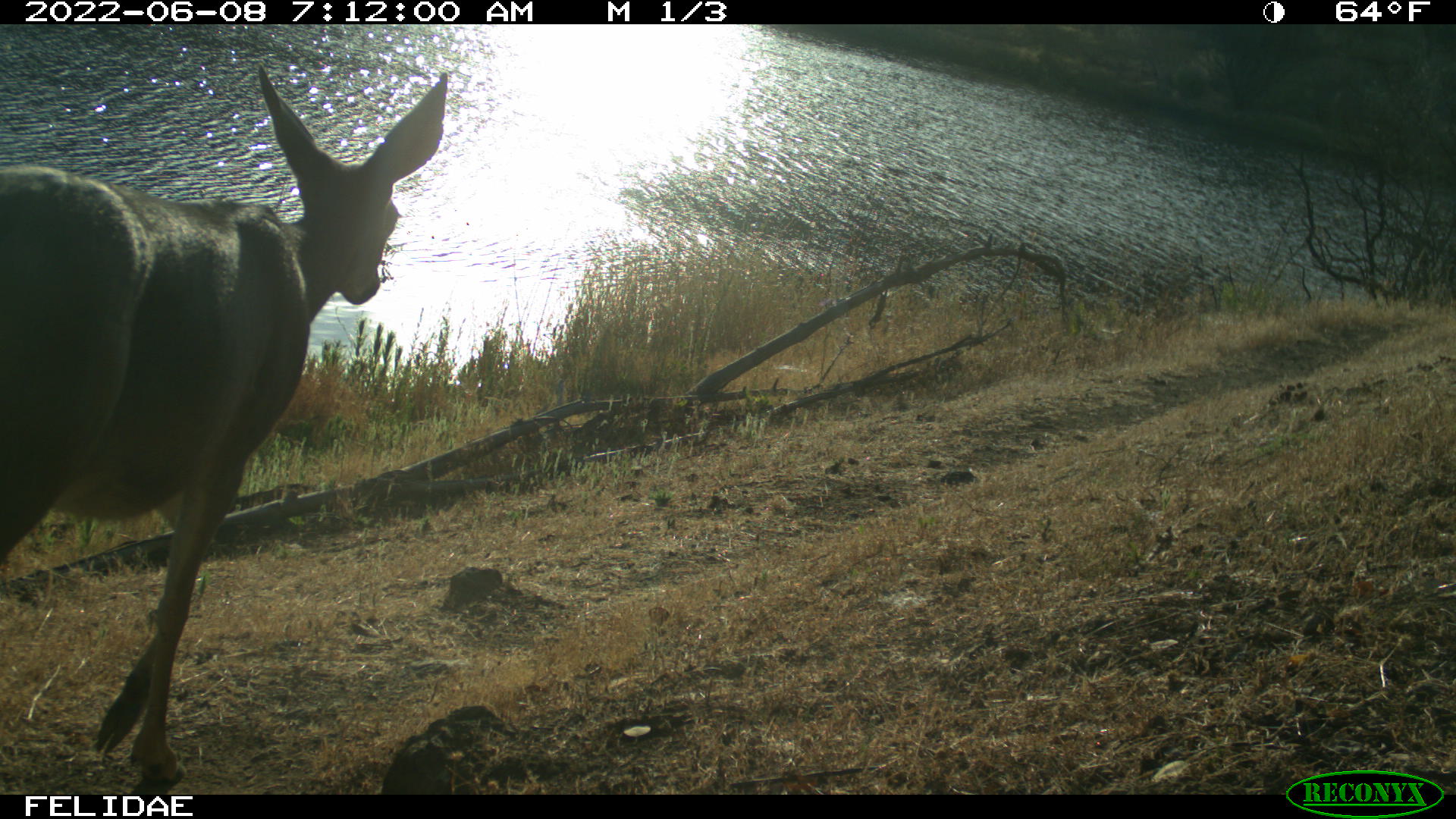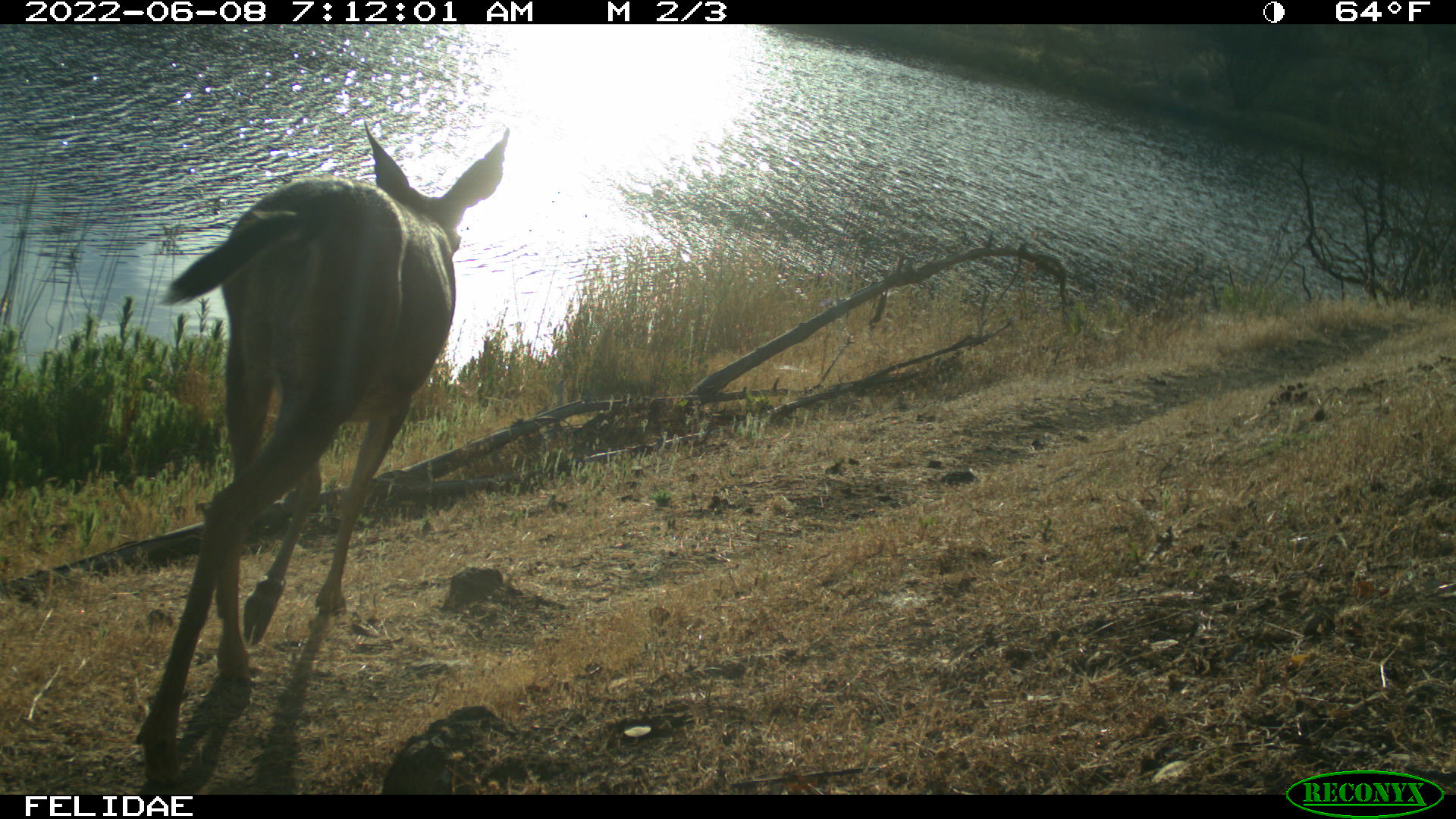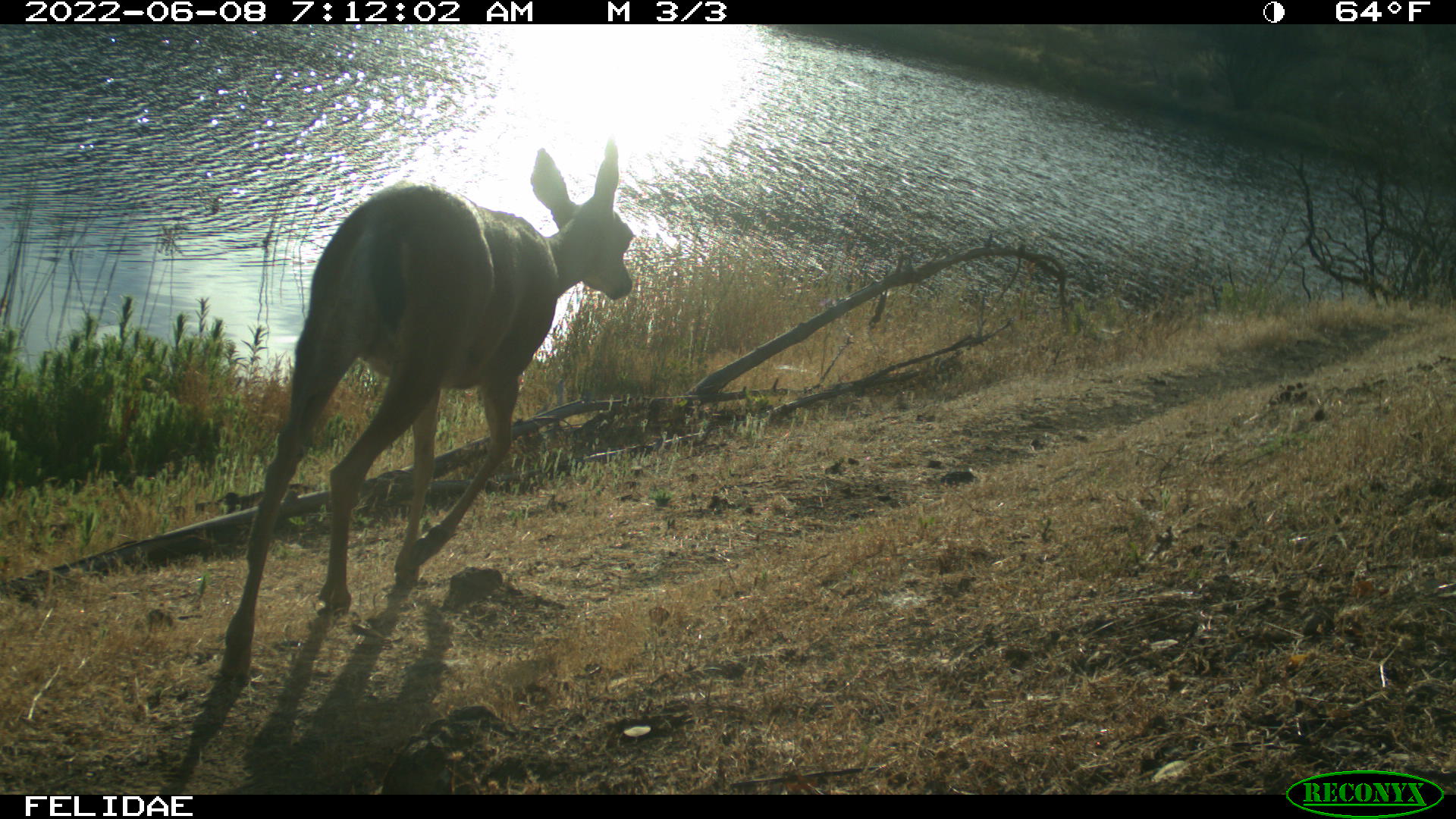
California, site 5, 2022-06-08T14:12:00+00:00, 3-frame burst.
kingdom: Animalia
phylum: Chordata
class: Mammalia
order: Artiodactyla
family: Cervidae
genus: Odocoileus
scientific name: Odocoileus hemionus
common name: mule deer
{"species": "mule deer (Odocoileus hemionus)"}